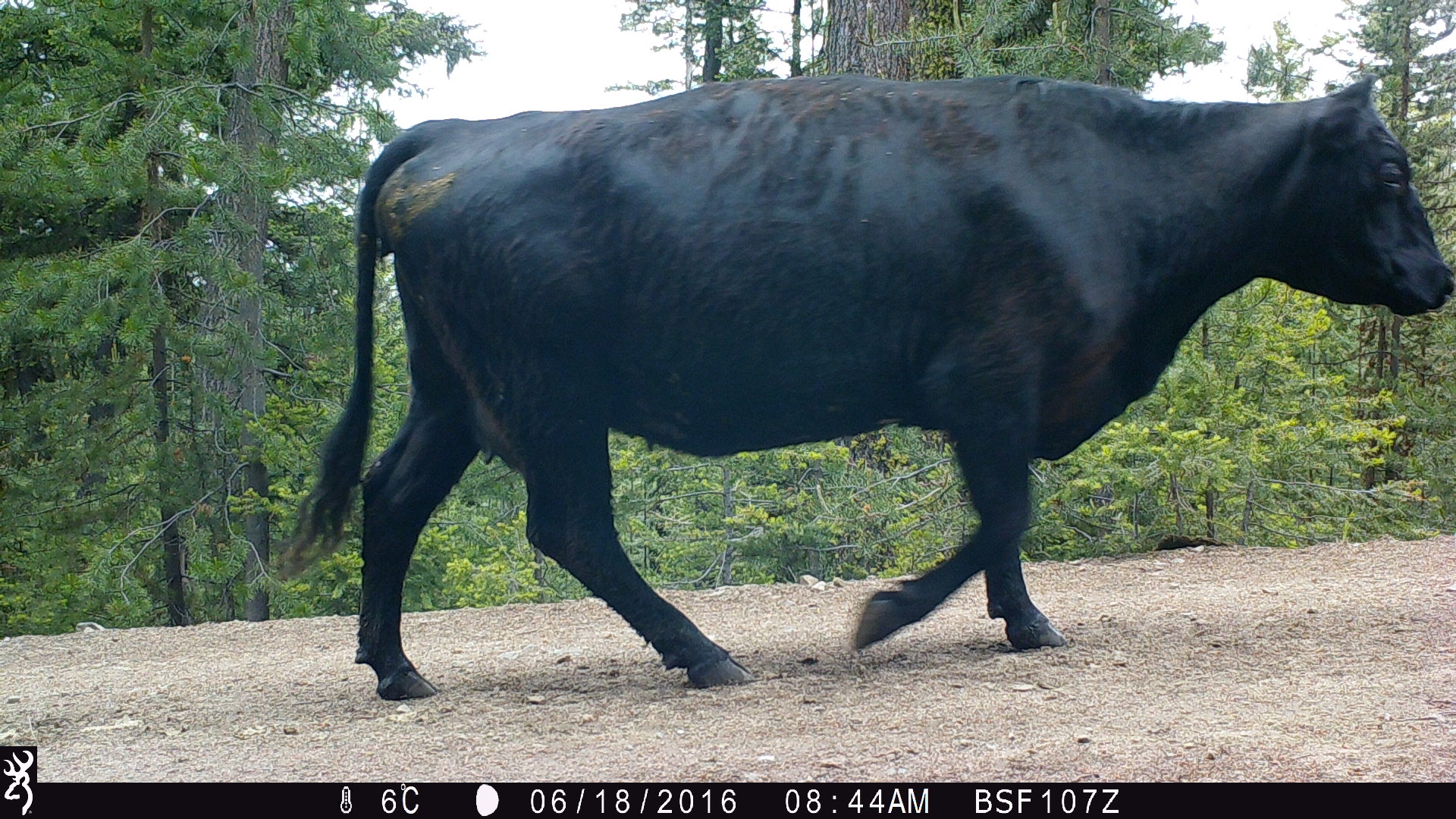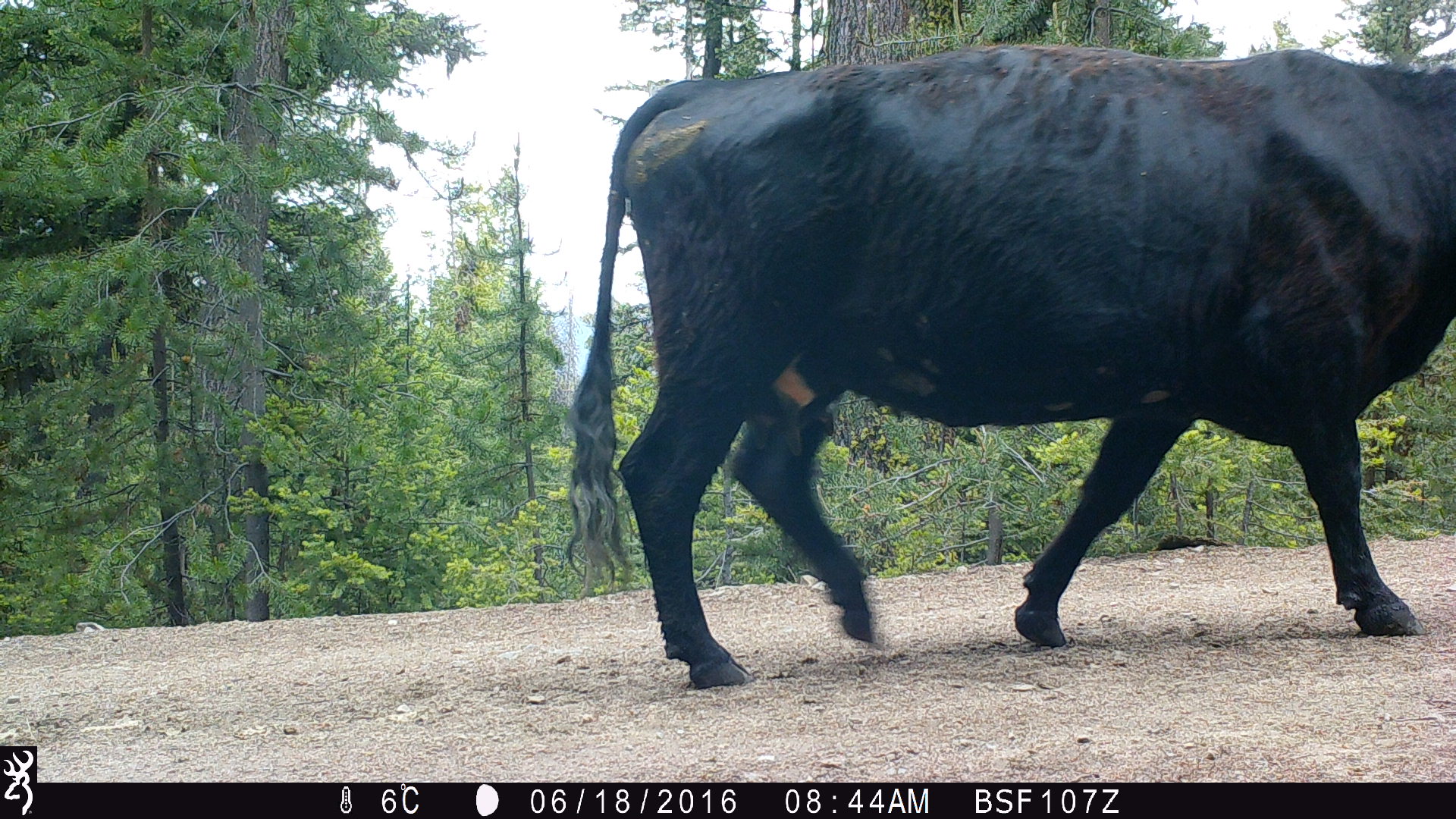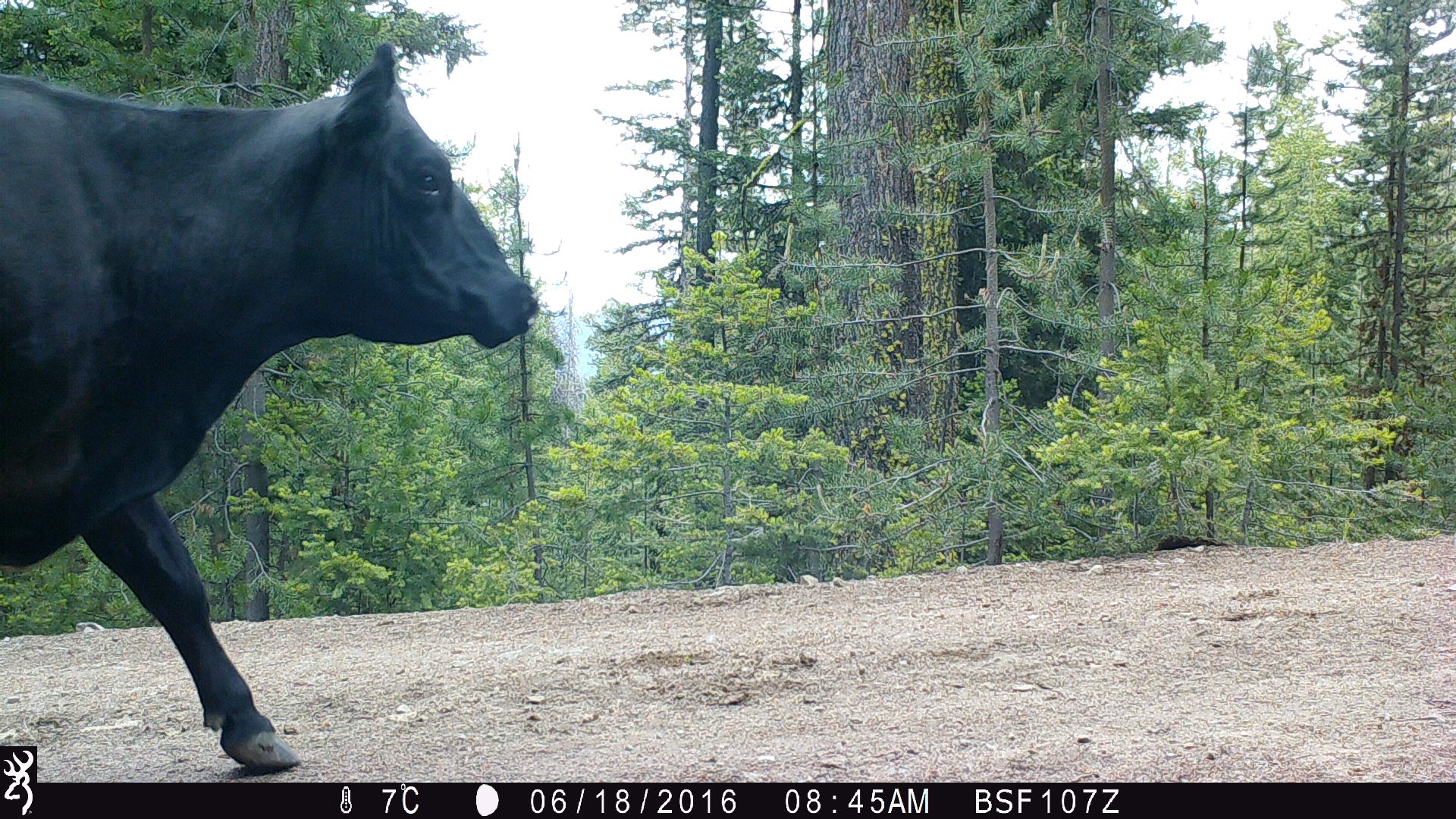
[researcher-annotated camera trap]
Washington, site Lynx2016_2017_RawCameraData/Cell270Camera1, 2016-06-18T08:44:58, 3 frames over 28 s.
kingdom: Animalia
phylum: Chordata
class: Mammalia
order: Artiodactyla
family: Bovidae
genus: Bos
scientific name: Bos taurus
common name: domestic cattle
Domestic cattle (Bos taurus). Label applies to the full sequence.